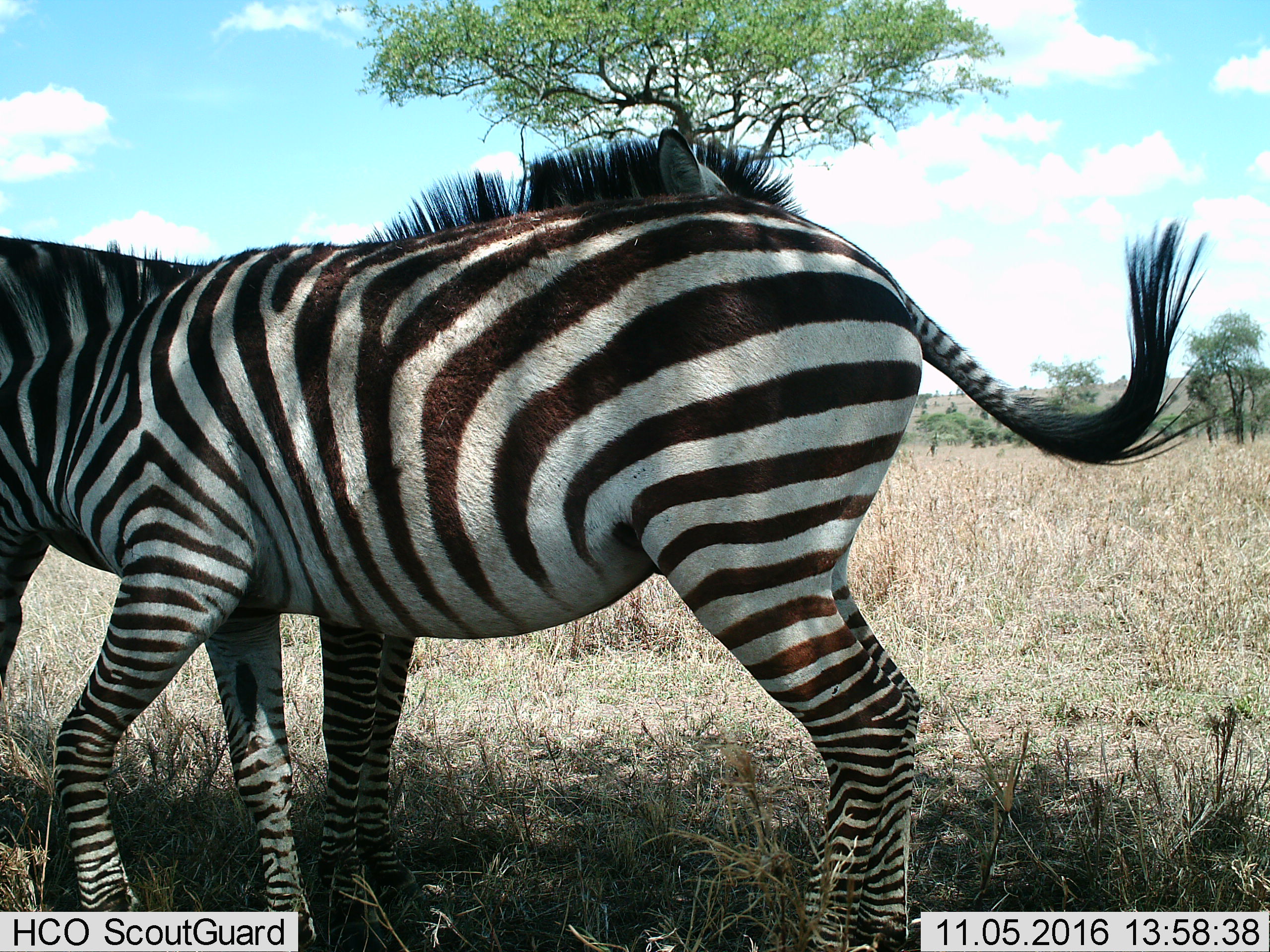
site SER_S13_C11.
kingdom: Animalia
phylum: Chordata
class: Mammalia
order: Perissodactyla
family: Equidae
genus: Equus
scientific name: Equus quagga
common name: plains zebra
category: zebraplains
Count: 2.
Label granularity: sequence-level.